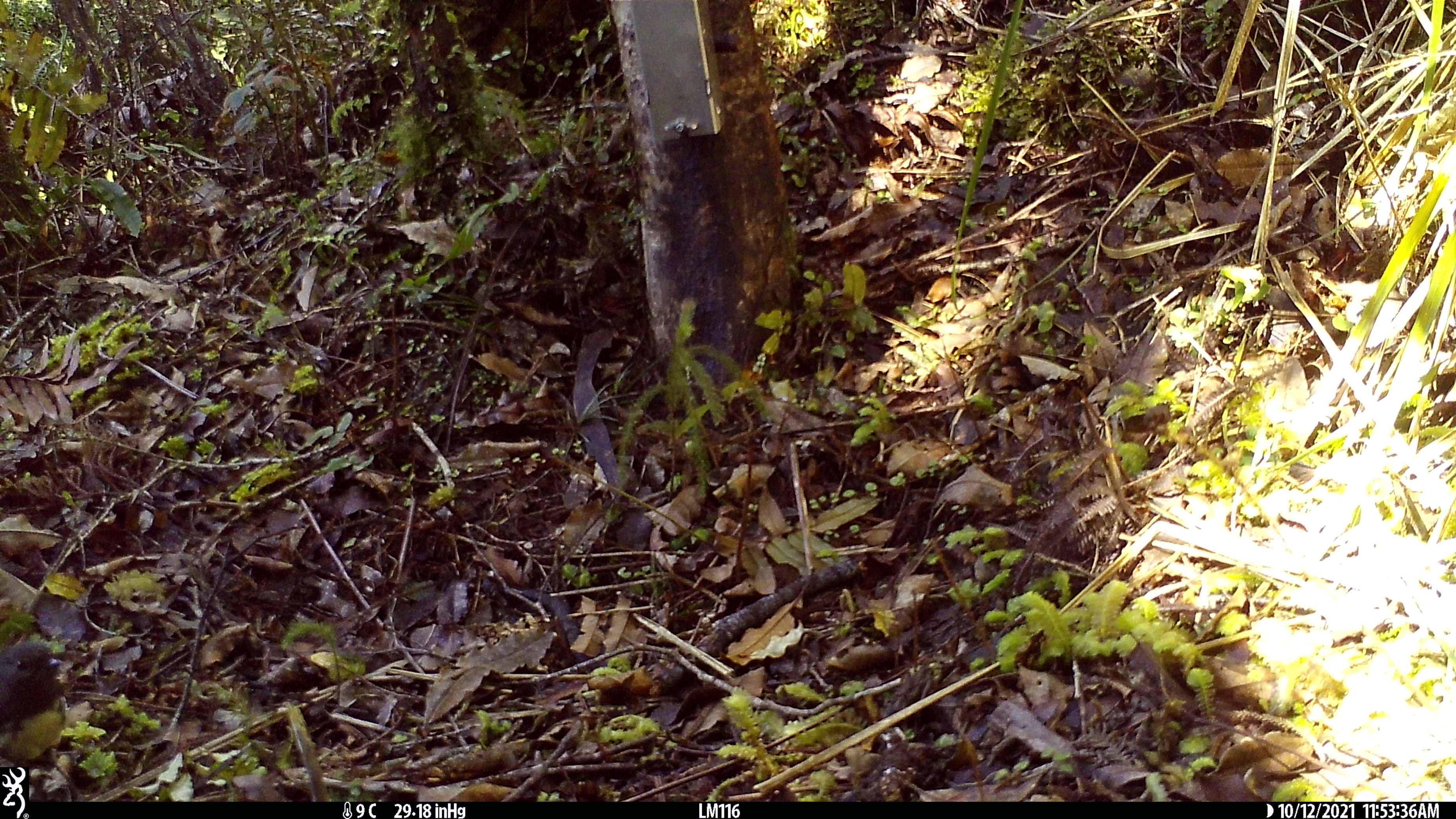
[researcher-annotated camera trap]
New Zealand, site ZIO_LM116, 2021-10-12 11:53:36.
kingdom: Animalia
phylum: Chordata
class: Aves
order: Passeriformes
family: Petroicidae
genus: Petroica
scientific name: Petroica australis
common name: new zealand robin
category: robin